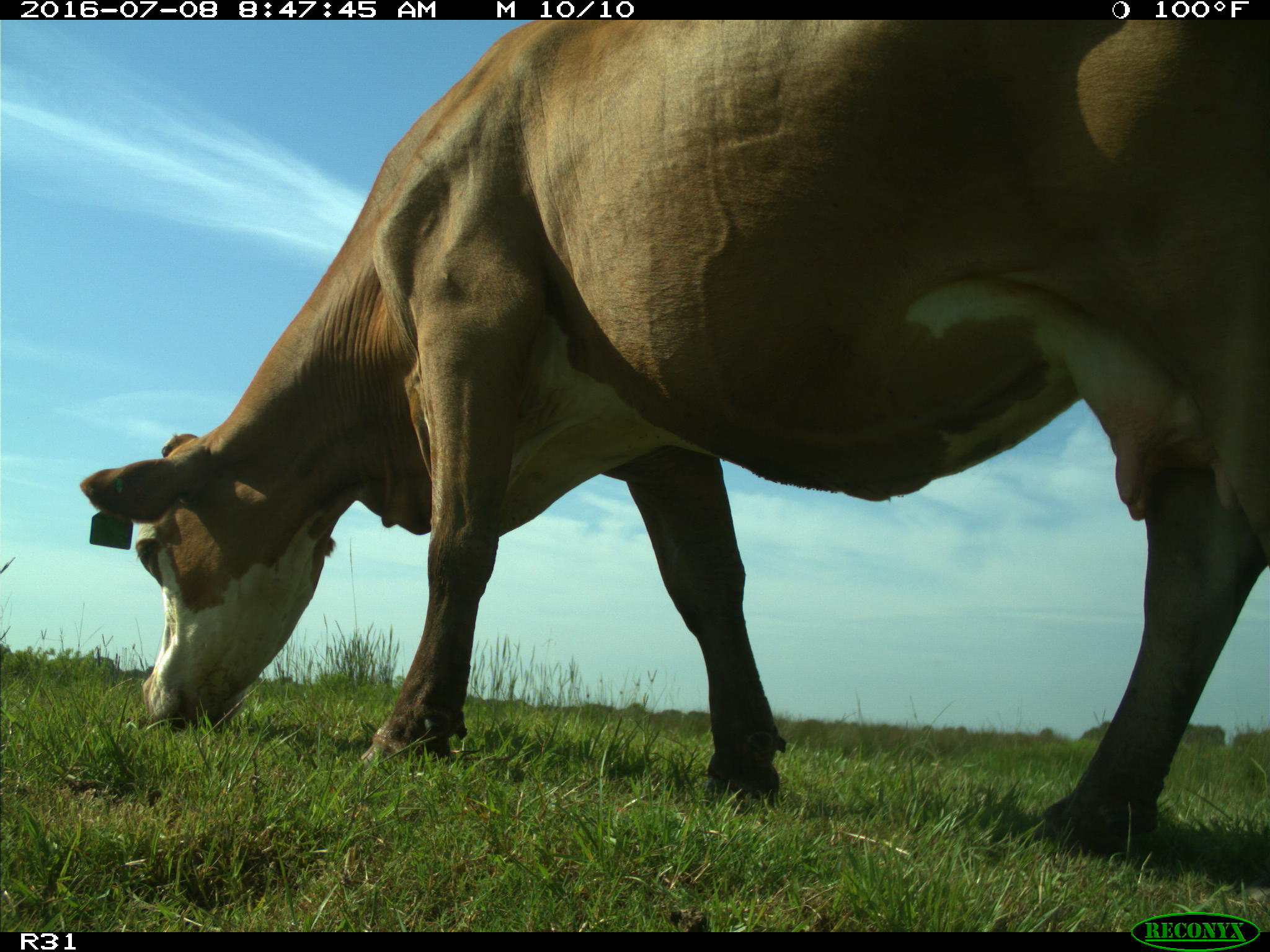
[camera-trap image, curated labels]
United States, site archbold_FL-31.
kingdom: Animalia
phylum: Chordata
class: Mammalia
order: Artiodactyla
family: Bovidae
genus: Bos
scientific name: Bos taurus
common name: domestic cow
Bos taurus (domestic cow).